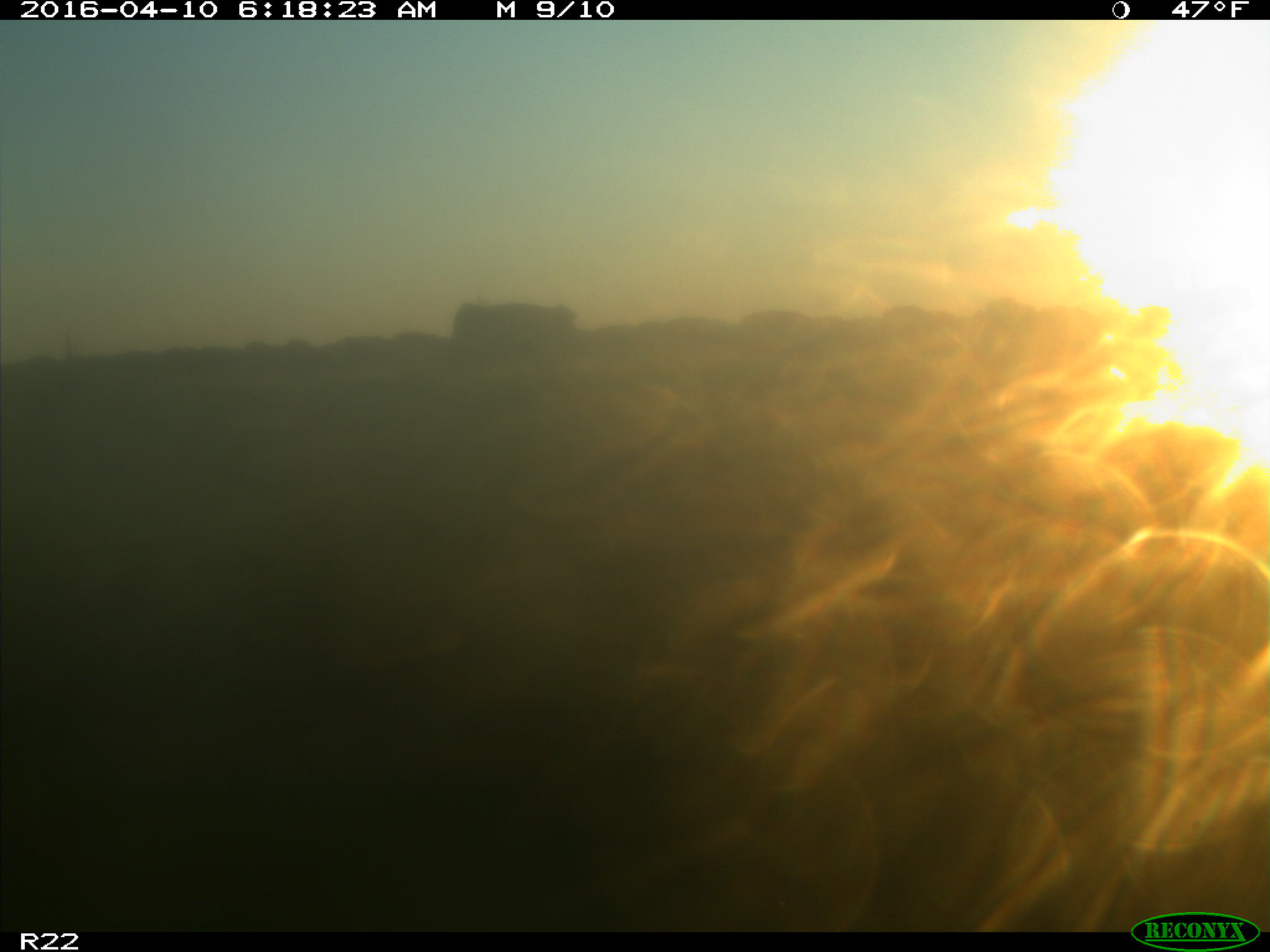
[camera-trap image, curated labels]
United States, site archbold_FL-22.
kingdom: Animalia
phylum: Chordata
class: Mammalia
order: Artiodactyla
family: Bovidae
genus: Bos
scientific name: Bos taurus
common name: domestic cow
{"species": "Bos taurus (domestic cow)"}